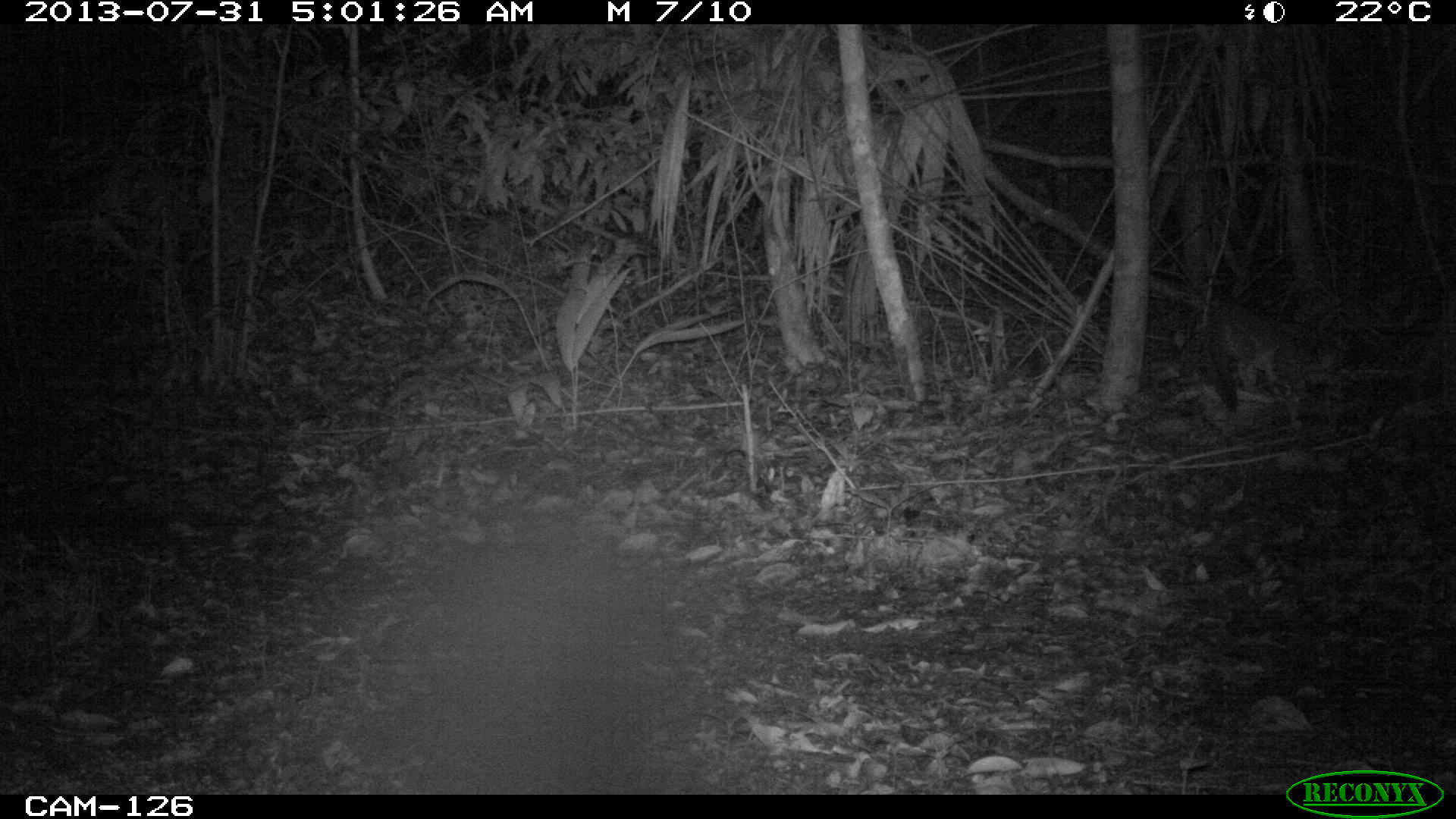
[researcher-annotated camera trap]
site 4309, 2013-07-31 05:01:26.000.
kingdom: Animalia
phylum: Chordata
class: Mammalia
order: Carnivora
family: Canidae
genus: Urocyon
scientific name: Urocyon cinereoargenteus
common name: gray fox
Urocyon cinereoargenteus (gray fox), count 1.